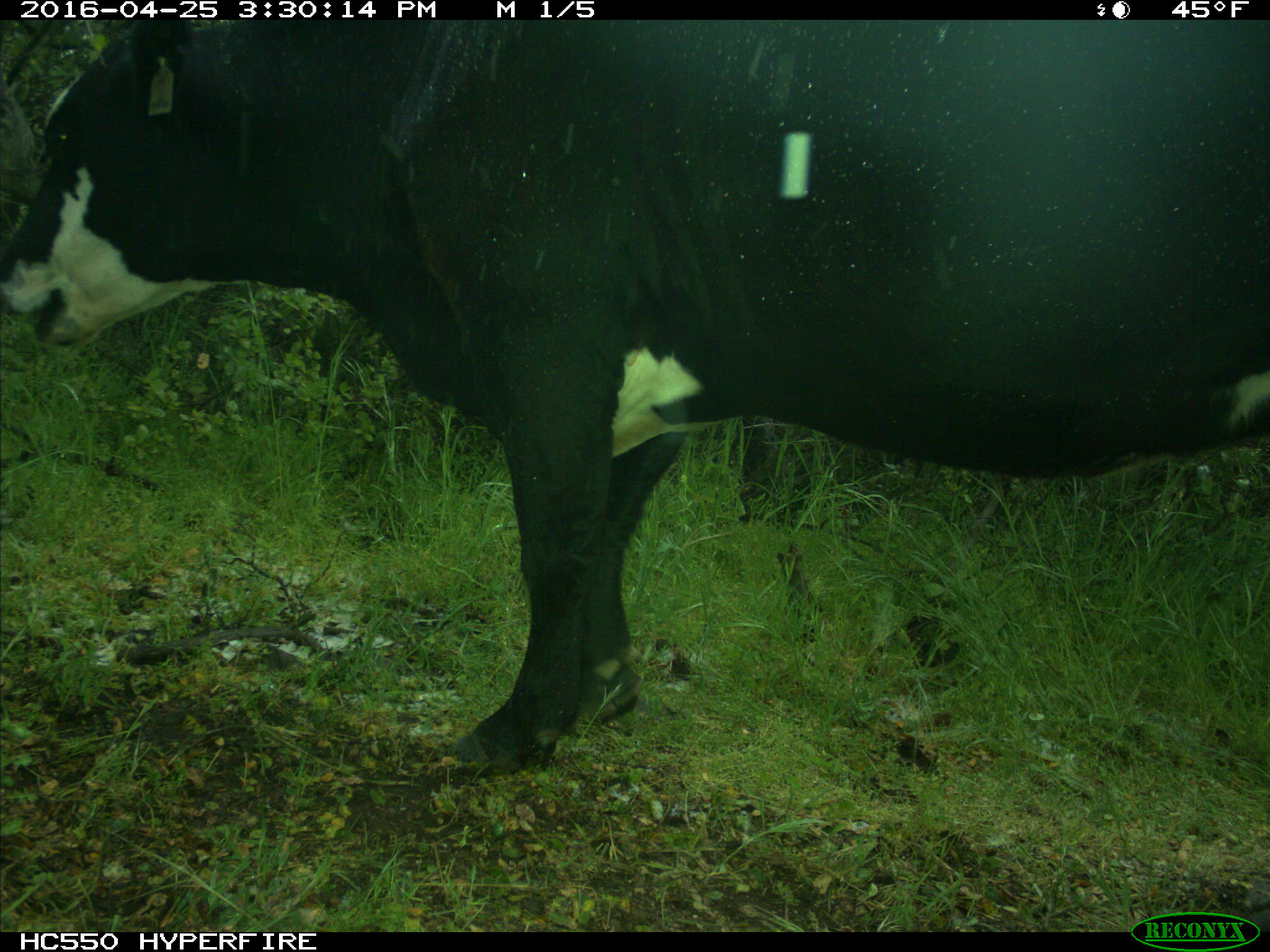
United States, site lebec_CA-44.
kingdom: Animalia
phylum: Chordata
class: Mammalia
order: Artiodactyla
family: Bovidae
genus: Bos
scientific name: Bos taurus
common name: domestic cow